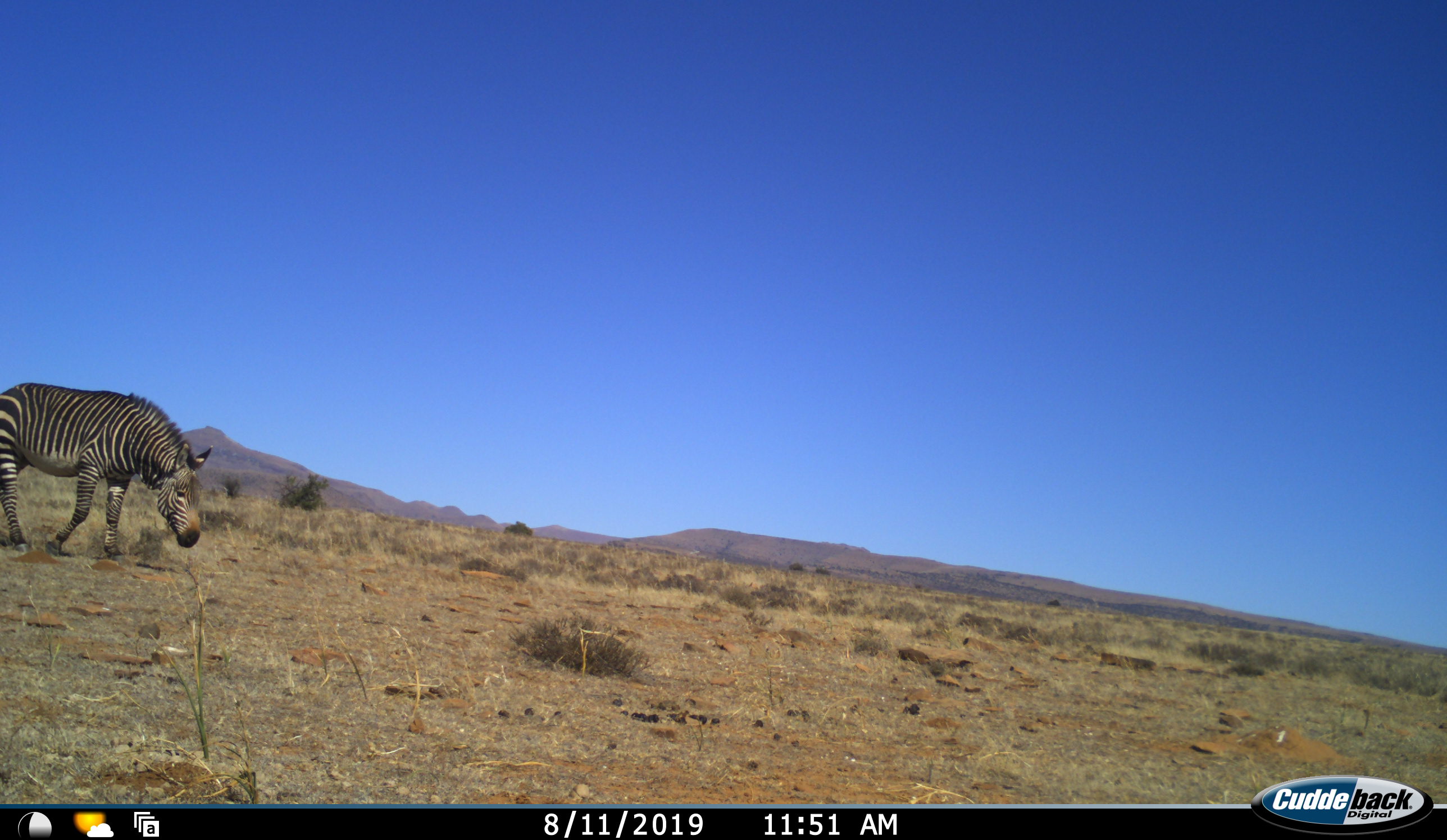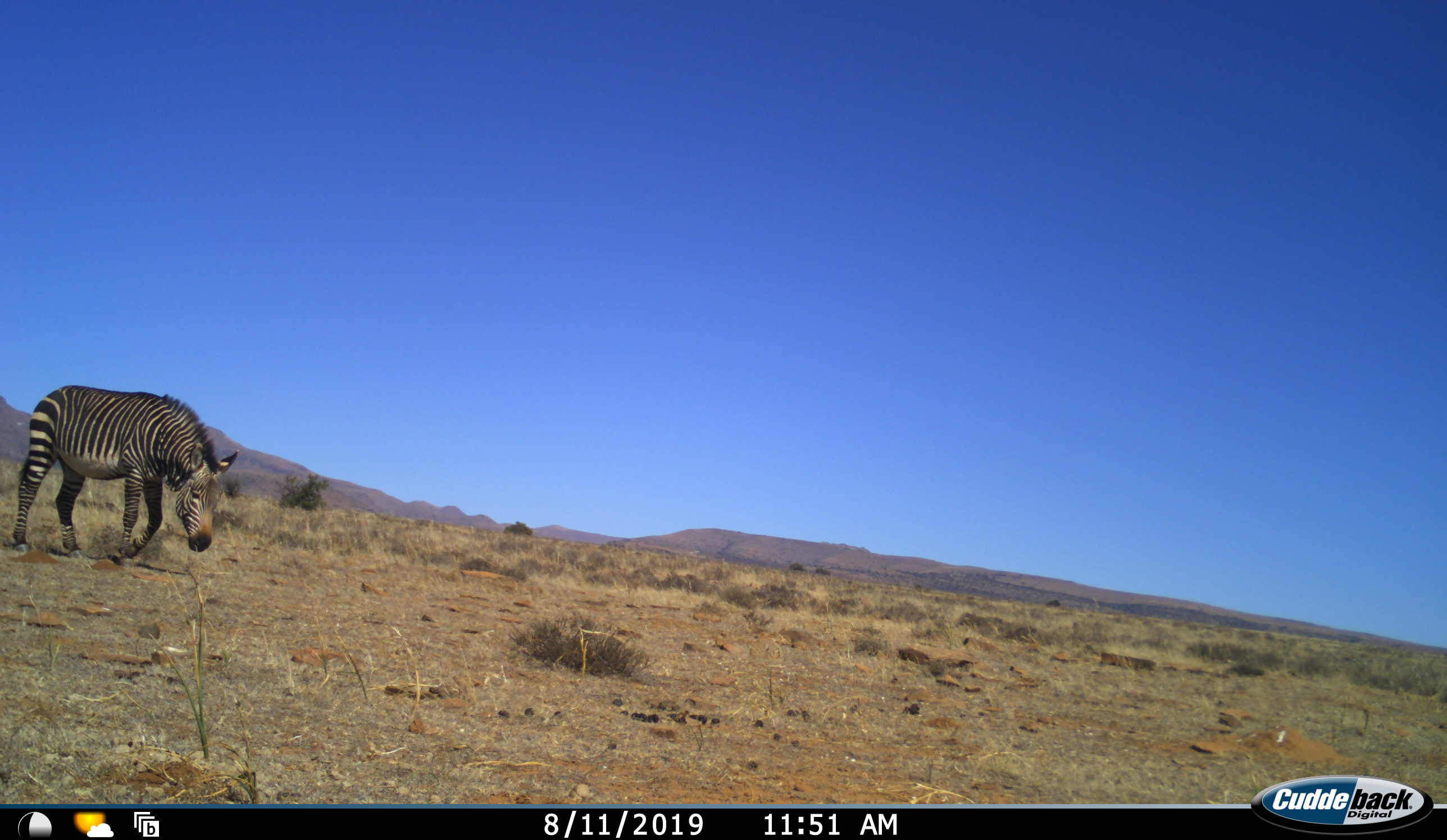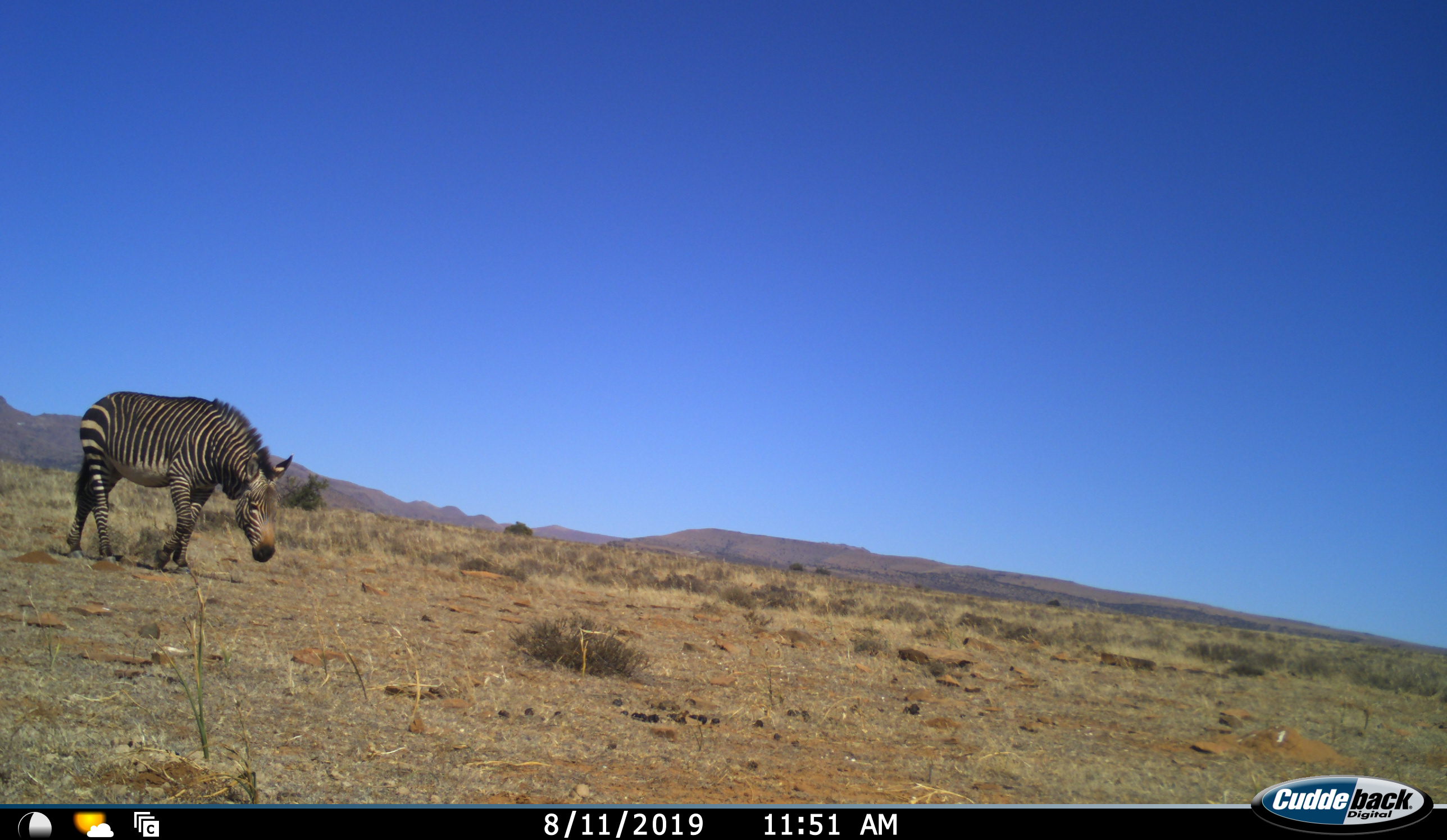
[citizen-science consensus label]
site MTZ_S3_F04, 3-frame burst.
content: unidentified animal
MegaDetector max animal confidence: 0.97